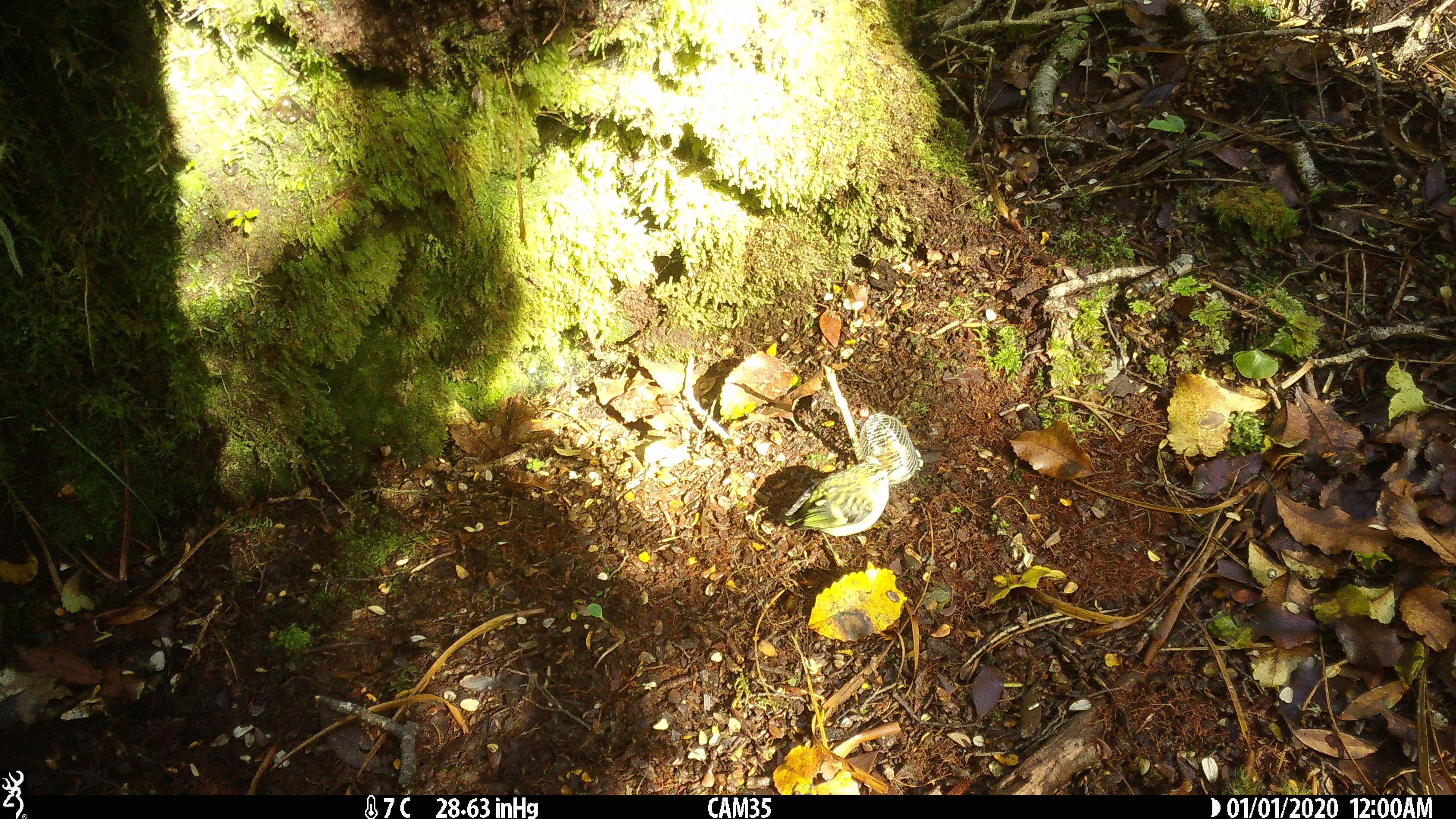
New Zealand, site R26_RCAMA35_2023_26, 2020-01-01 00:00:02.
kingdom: Animalia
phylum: Chordata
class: Aves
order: Passeriformes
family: Acanthisittidae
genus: Acanthisitta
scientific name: Acanthisitta chloris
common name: rifleman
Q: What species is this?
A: Rifleman (Acanthisitta chloris).